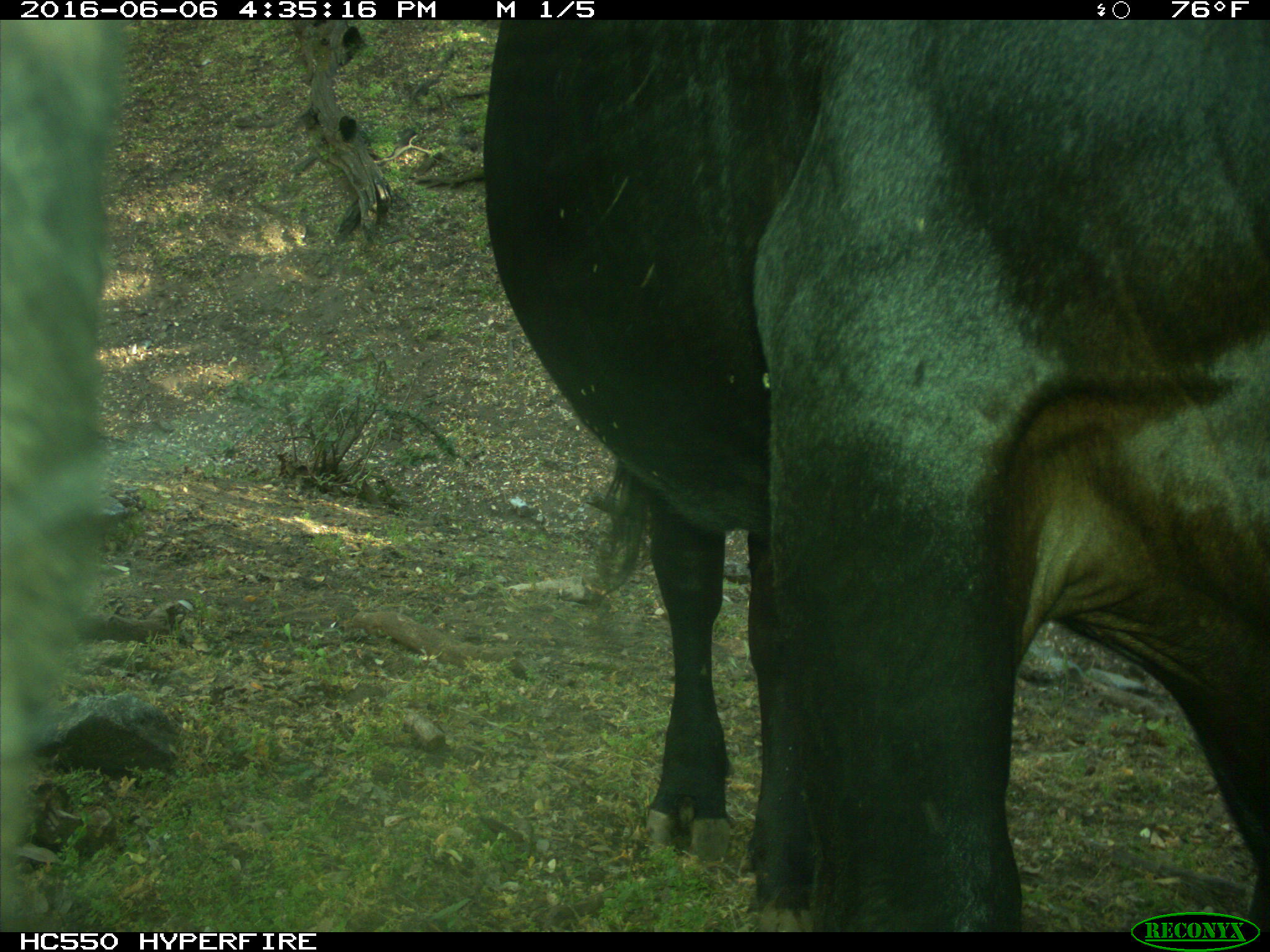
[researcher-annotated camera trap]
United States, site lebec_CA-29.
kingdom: Animalia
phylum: Chordata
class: Mammalia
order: Artiodactyla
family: Bovidae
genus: Bos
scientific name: Bos taurus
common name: domestic cow